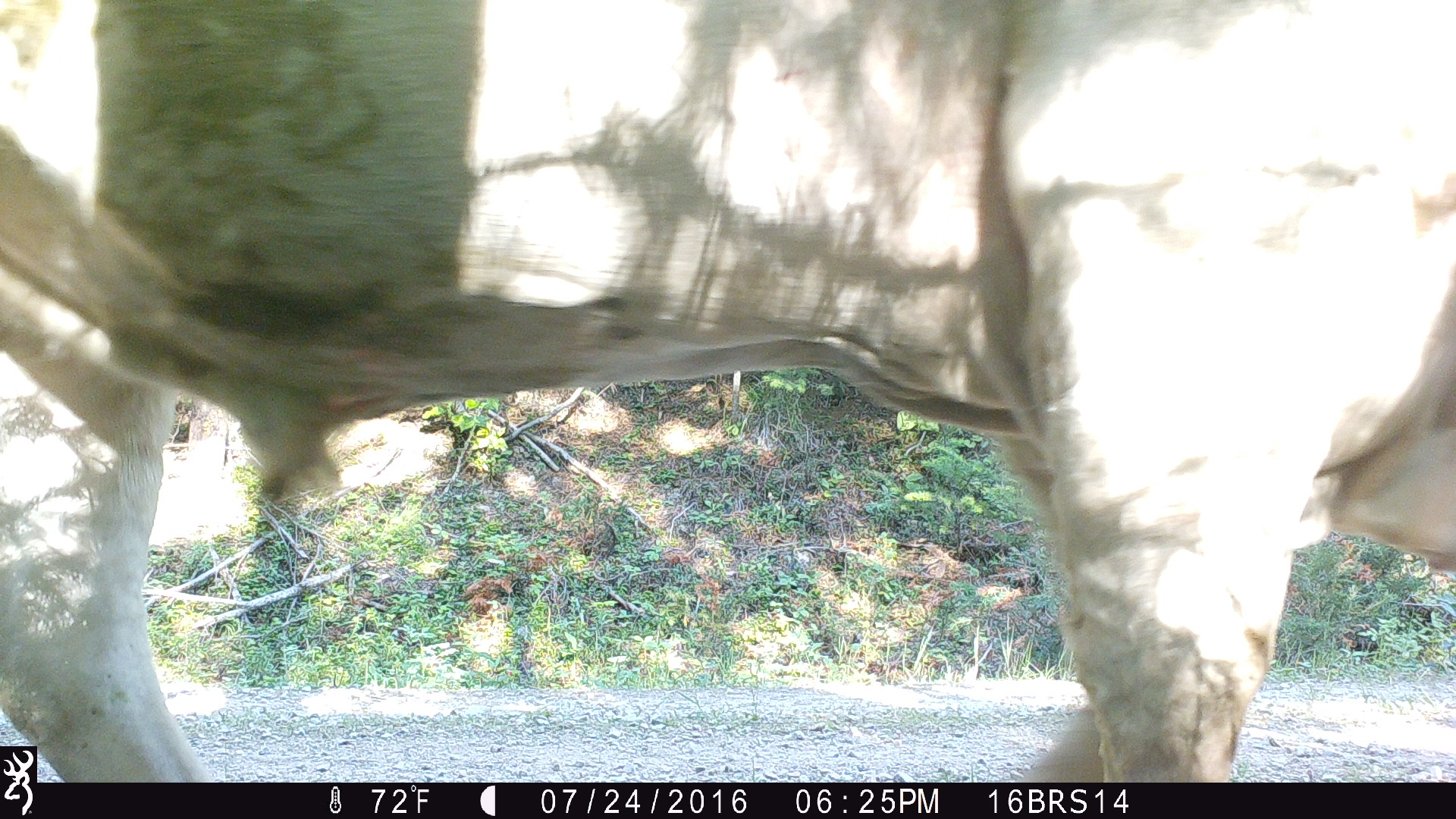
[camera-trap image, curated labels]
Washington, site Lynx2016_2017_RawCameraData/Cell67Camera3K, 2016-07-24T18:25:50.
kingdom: Animalia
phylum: Chordata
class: Mammalia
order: Artiodactyla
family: Bovidae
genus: Bos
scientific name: Bos taurus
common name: domestic cattle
Domestic cattle (Bos taurus). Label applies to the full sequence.